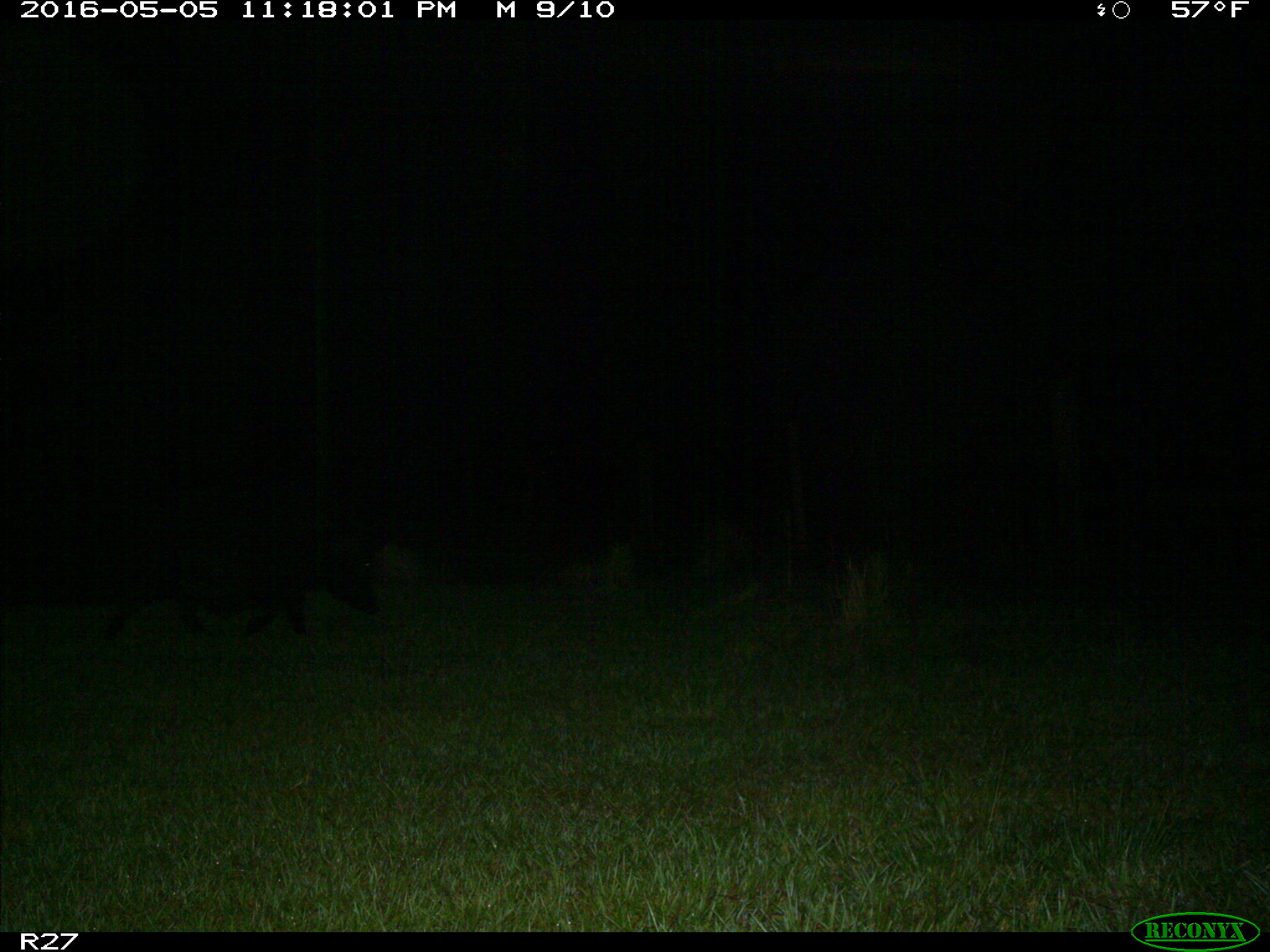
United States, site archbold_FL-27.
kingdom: Animalia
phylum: Chordata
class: Mammalia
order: Artiodactyla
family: Suidae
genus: Sus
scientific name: Sus scrofa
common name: wild boar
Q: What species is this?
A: Sus scrofa (wild boar).